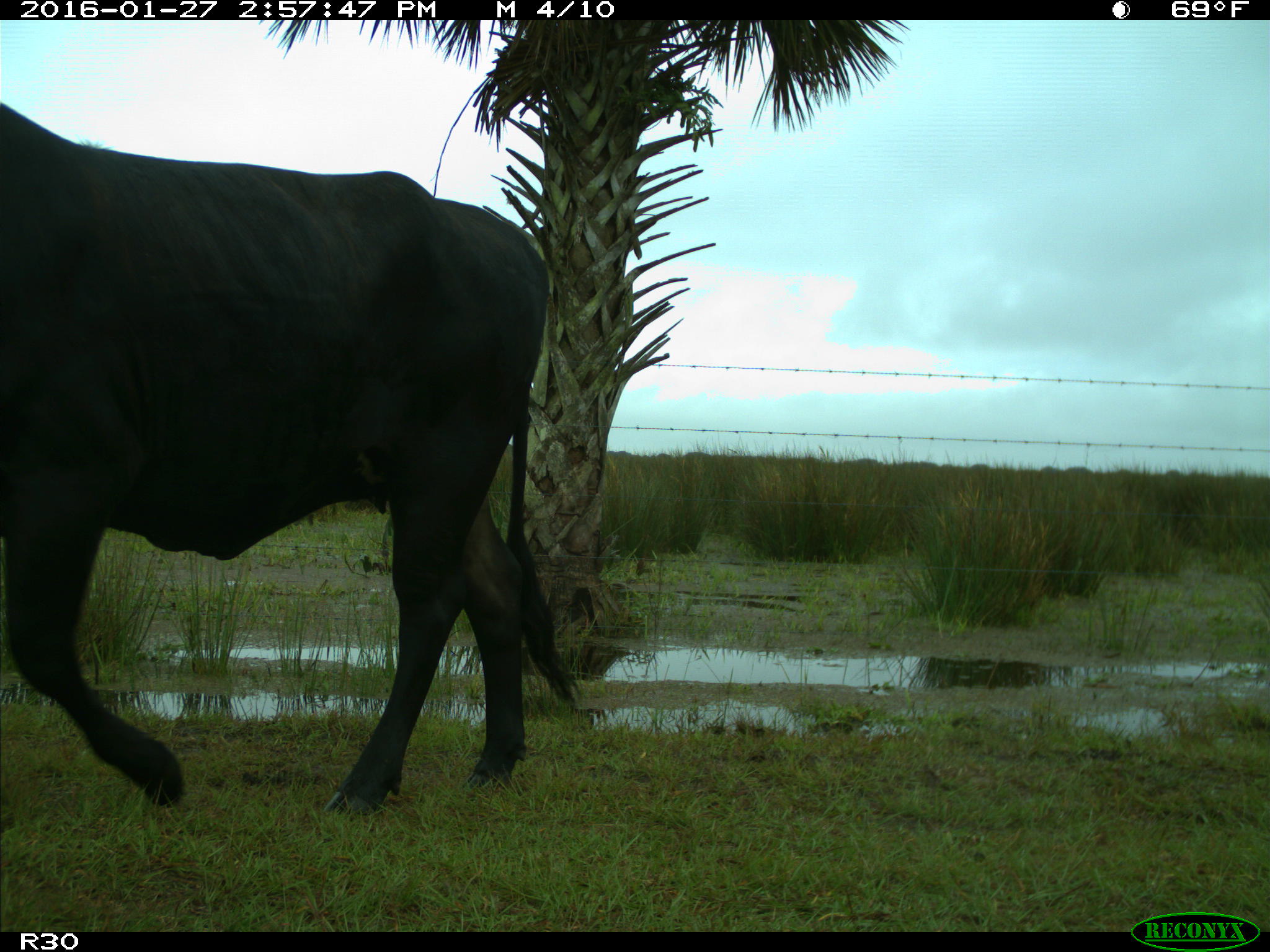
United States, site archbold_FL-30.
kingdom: Animalia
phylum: Chordata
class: Mammalia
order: Artiodactyla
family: Bovidae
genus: Bos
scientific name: Bos taurus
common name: domestic cow